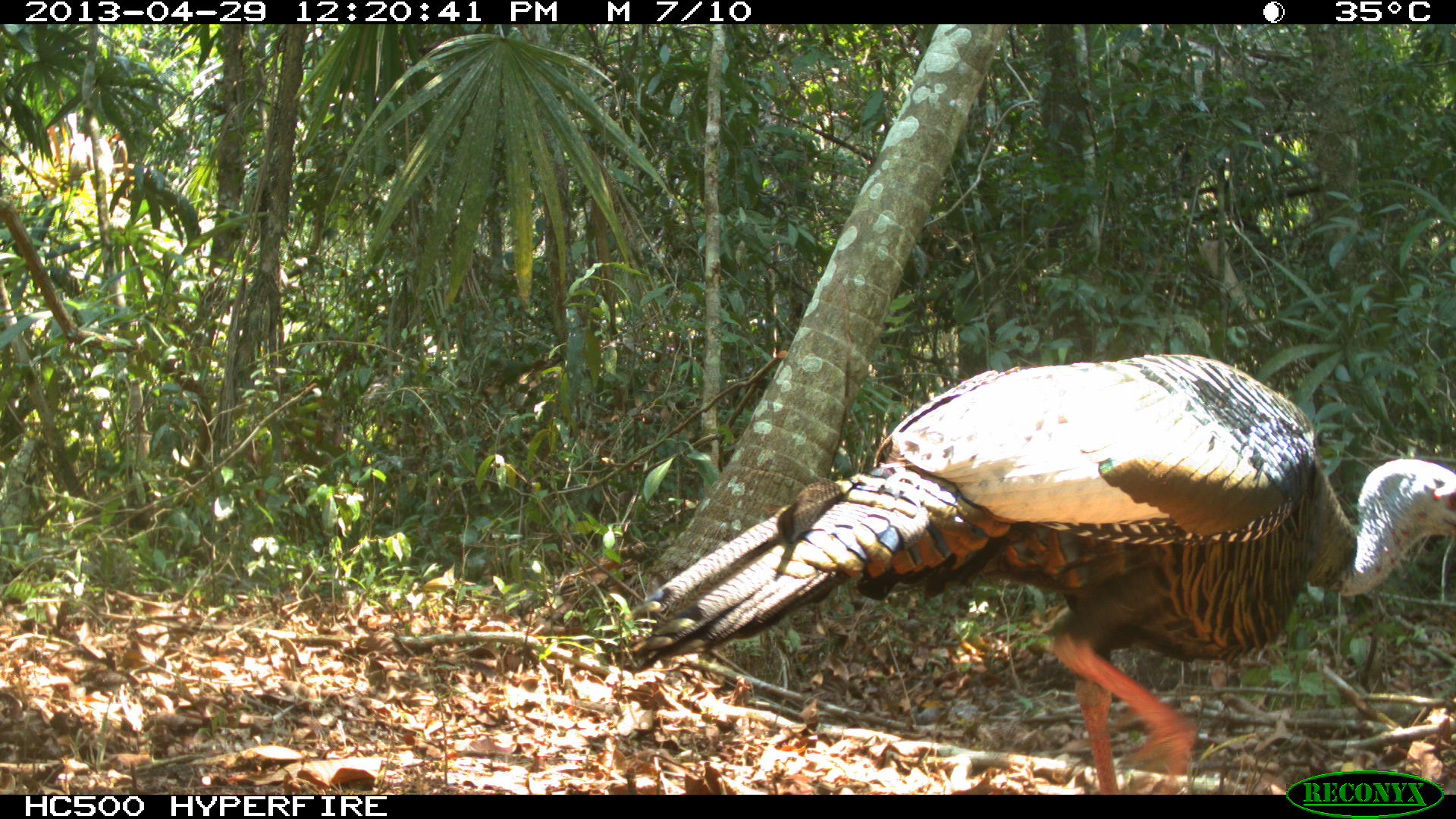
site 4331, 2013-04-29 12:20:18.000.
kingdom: Animalia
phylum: Chordata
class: Aves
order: Galliformes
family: Phasianidae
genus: Meleagris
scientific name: Meleagris ocellata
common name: ocellated turkey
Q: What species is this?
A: Meleagris ocellata (ocellated turkey).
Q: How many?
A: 1.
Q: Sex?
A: Male.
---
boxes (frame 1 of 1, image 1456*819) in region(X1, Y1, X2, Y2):
meleagris ocellata: region(629, 351, 1455, 794)